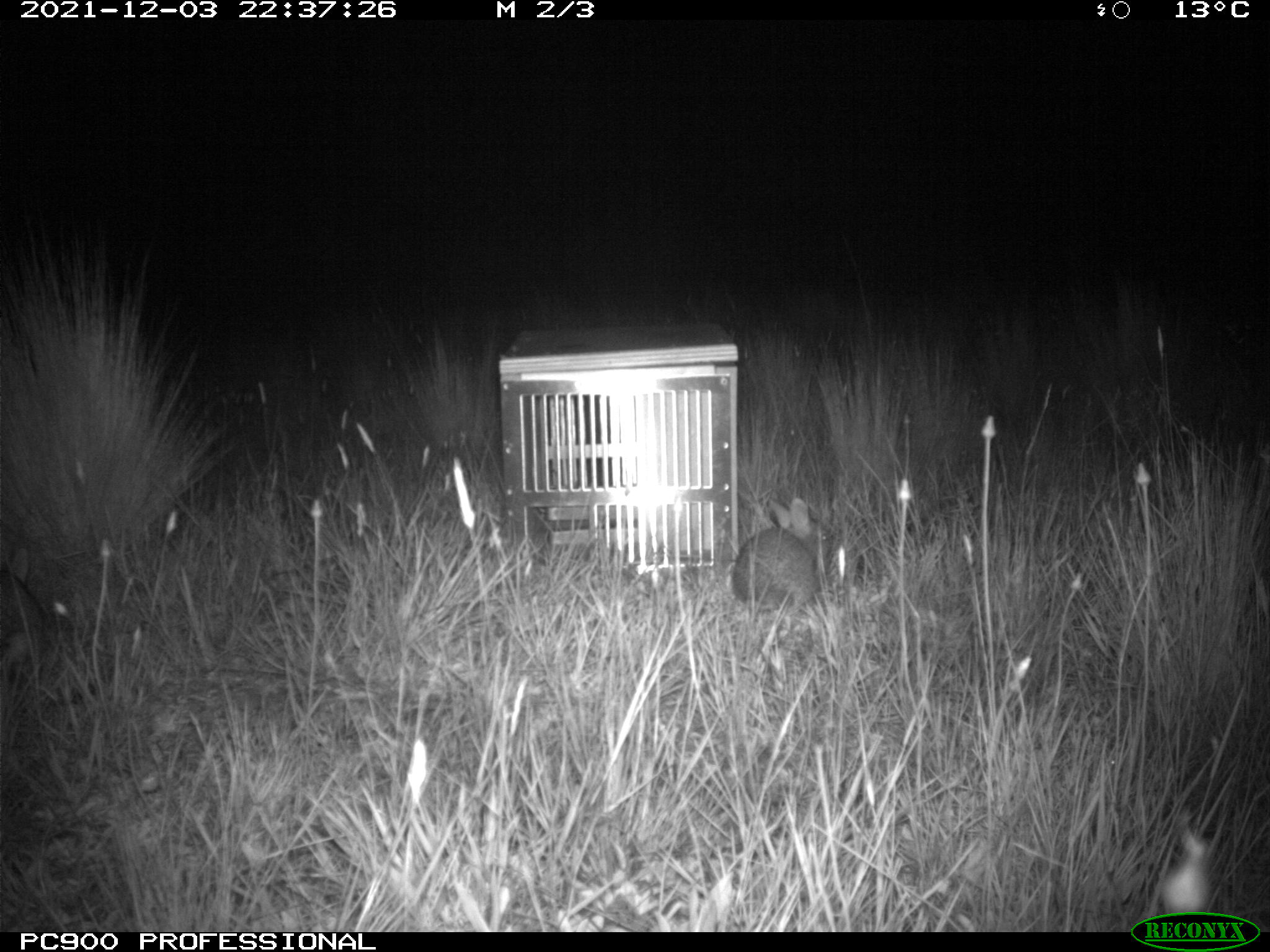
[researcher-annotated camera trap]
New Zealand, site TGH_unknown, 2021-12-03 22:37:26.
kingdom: Animalia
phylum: Chordata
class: Mammalia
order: Lagomorpha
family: Leporidae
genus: Oryctolagus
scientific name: Oryctolagus cuniculus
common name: european rabbit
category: rabbit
Rabbit (european rabbit) (Oryctolagus cuniculus).